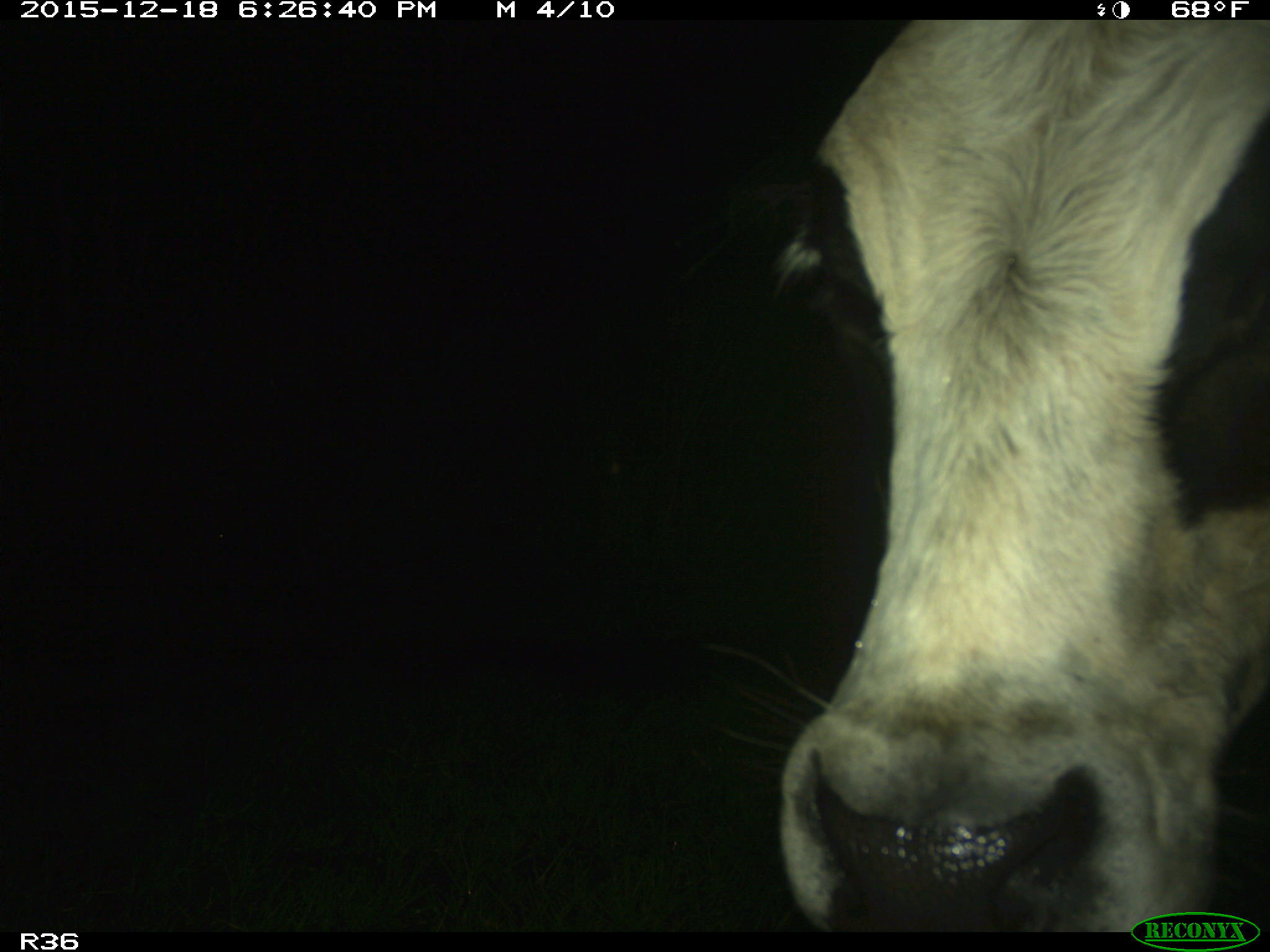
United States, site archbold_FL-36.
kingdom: Animalia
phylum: Chordata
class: Mammalia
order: Artiodactyla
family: Bovidae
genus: Bos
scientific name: Bos taurus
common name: domestic cow